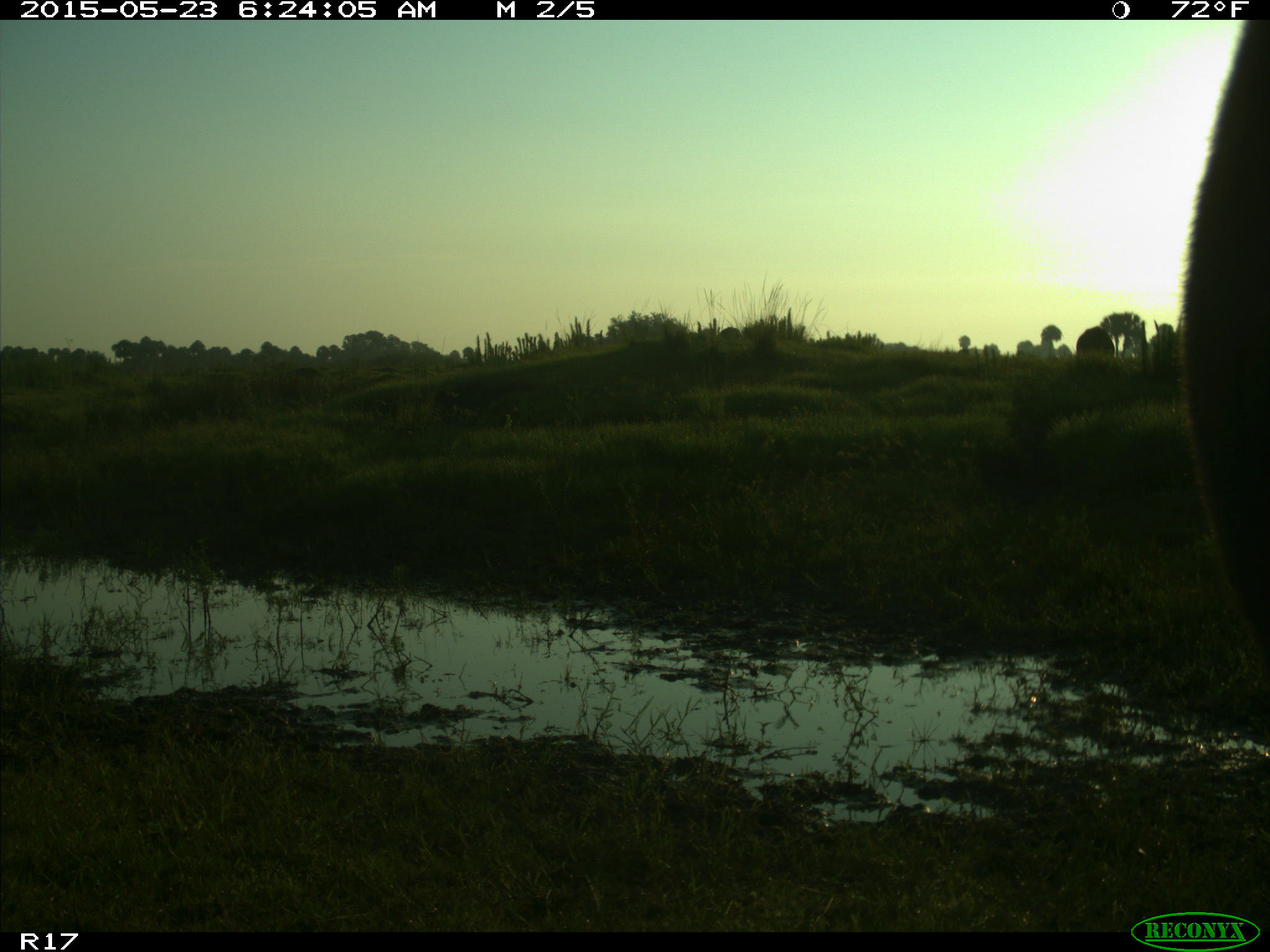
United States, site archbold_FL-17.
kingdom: Animalia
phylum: Chordata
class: Mammalia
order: Artiodactyla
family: Bovidae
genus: Bos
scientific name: Bos taurus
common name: domestic cow